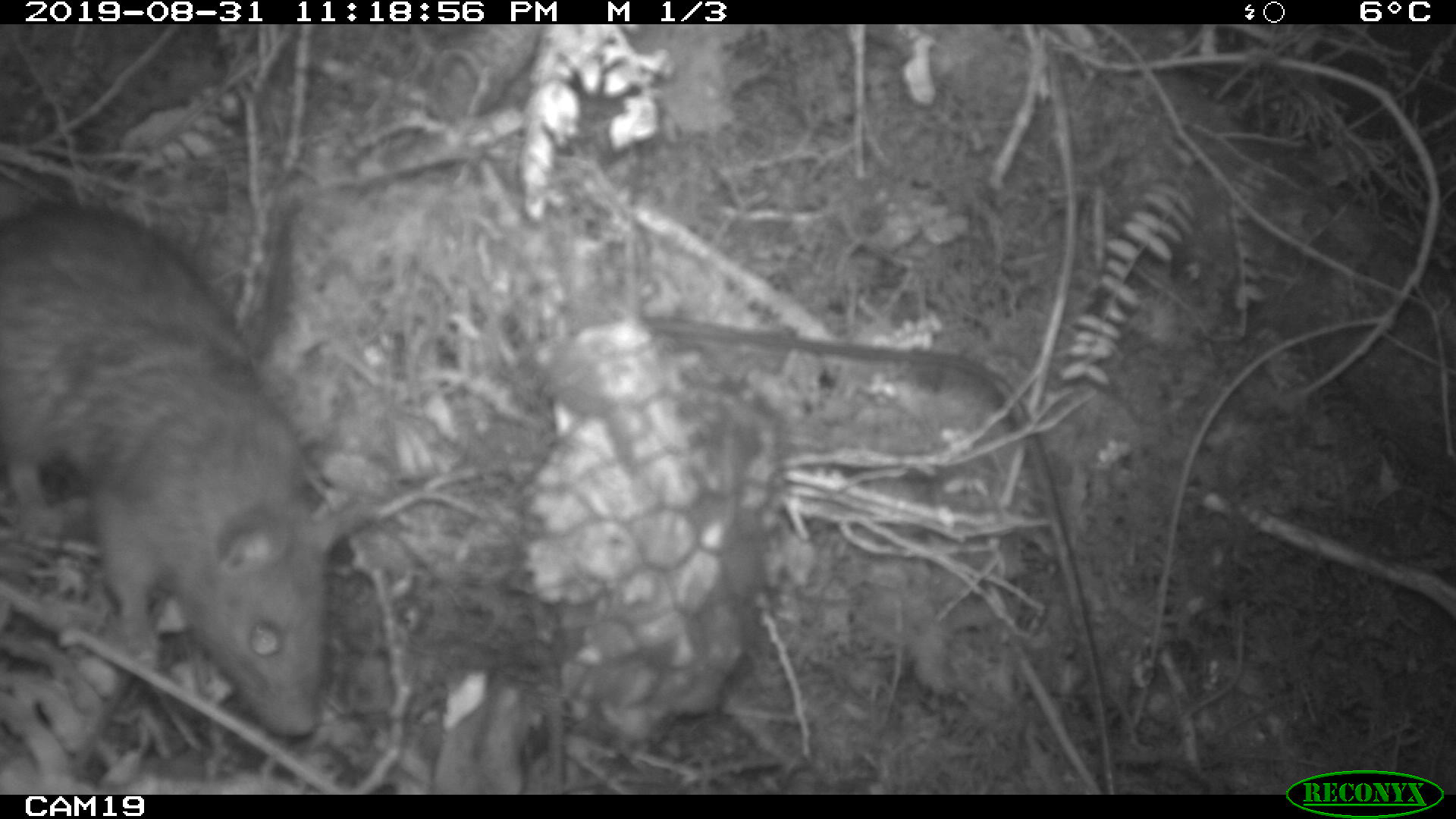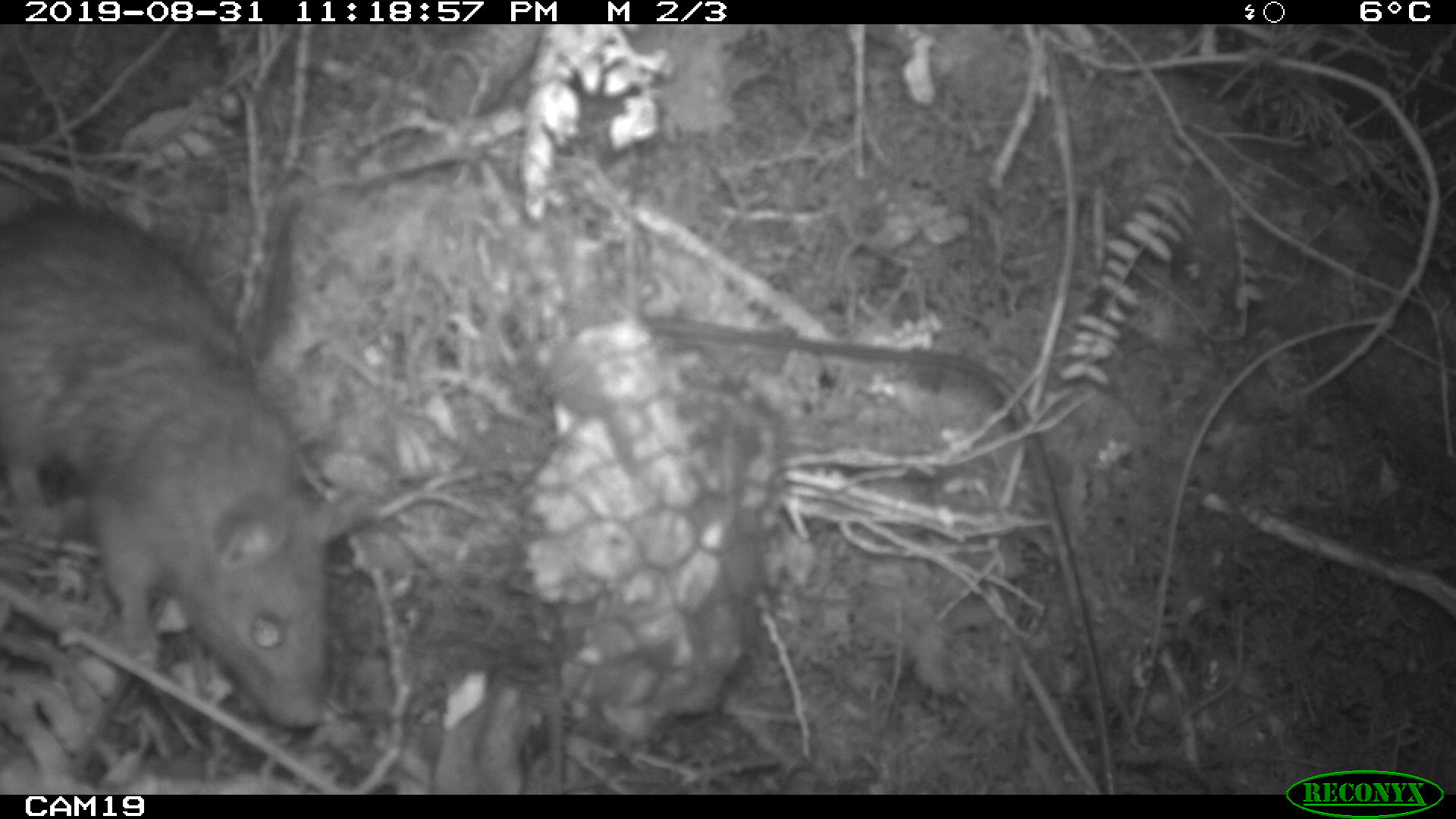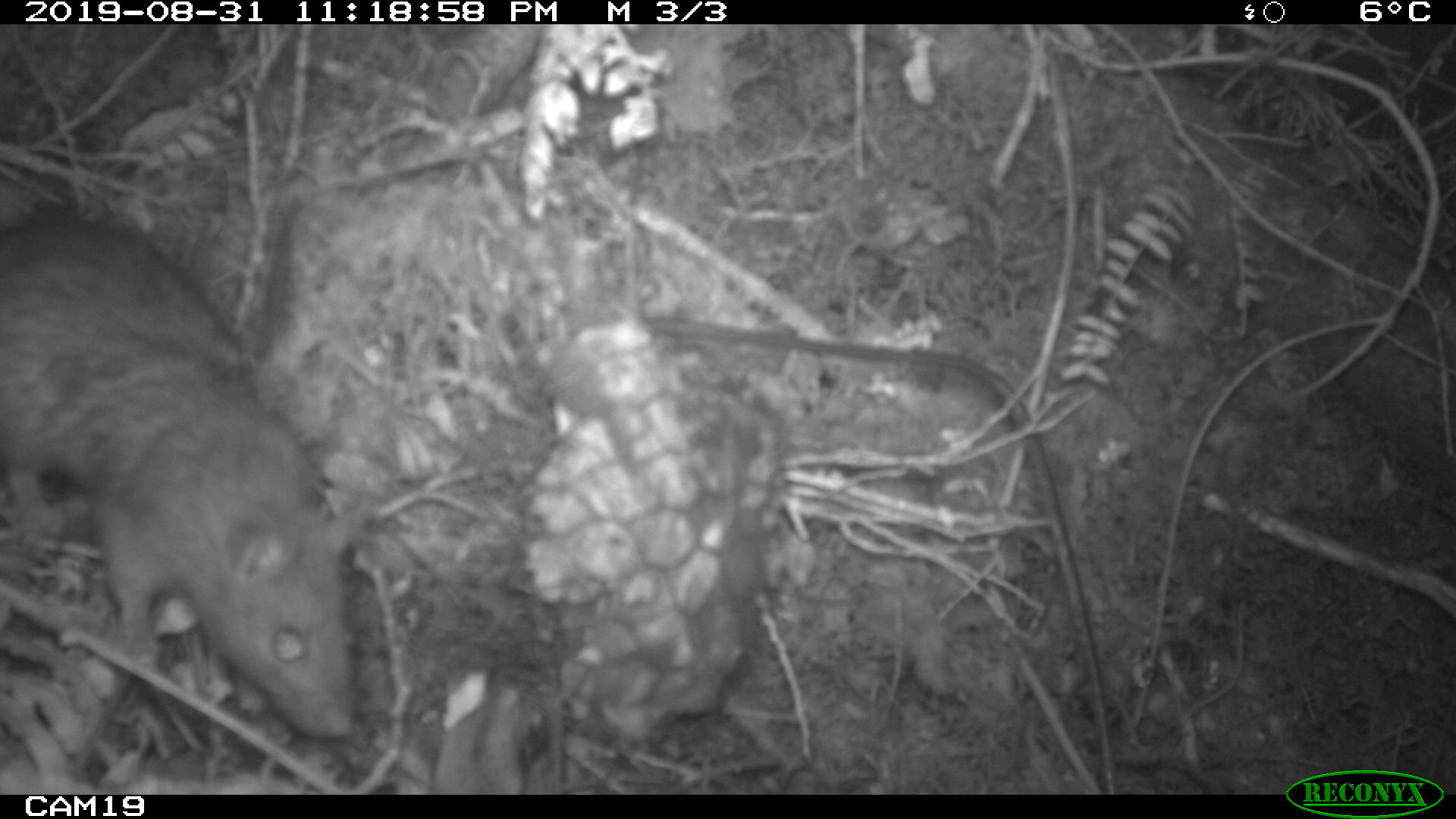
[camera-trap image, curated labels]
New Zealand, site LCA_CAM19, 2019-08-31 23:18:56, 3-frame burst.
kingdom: Animalia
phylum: Chordata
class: Mammalia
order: Rodentia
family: Muridae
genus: Rattus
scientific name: Rattus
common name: rat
Rat (Rattus).